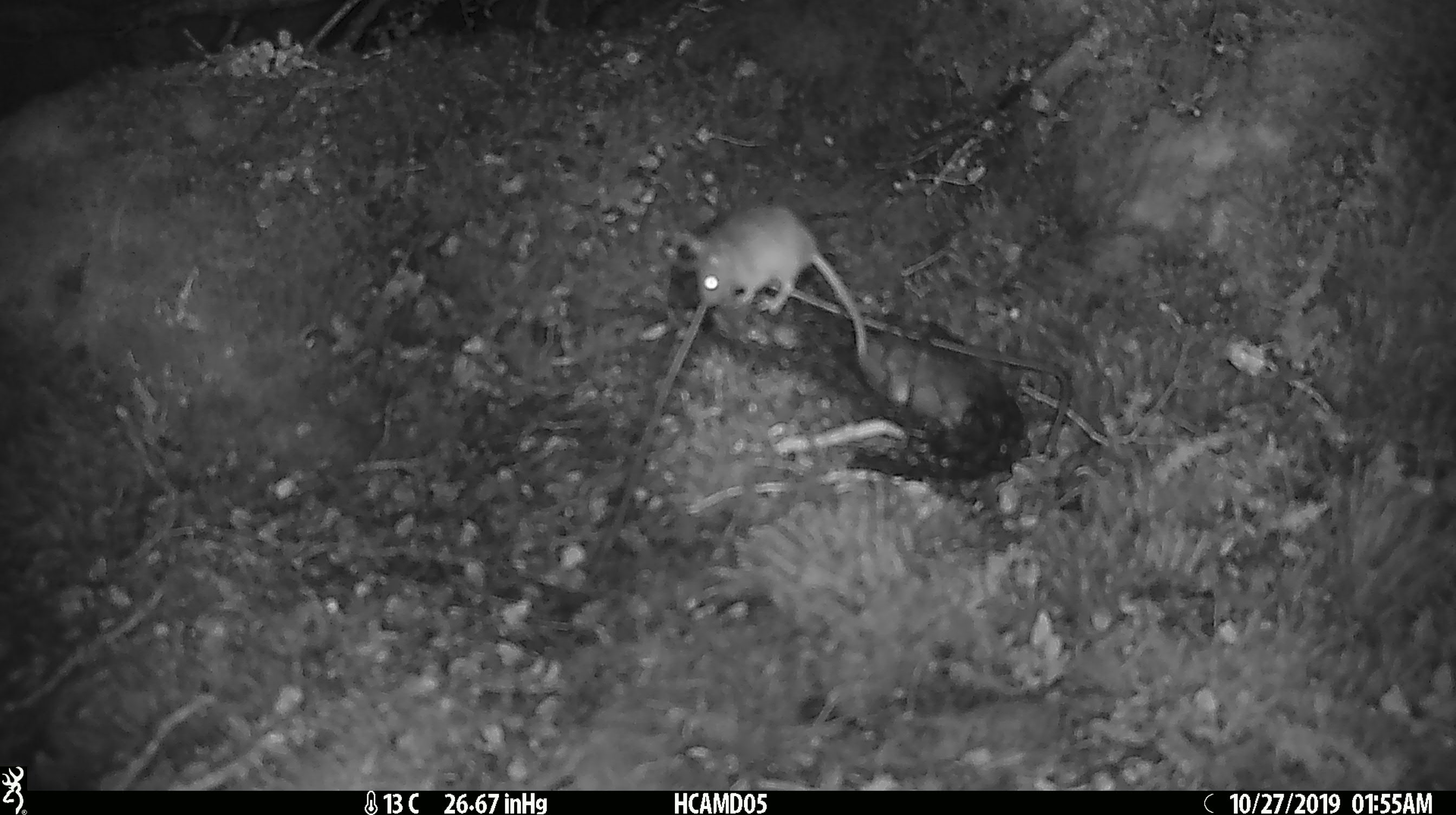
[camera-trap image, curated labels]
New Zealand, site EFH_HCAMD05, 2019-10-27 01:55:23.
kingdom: Animalia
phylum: Chordata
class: Mammalia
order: Rodentia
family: Muridae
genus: Mus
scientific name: Mus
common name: mouse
Mouse (Mus).